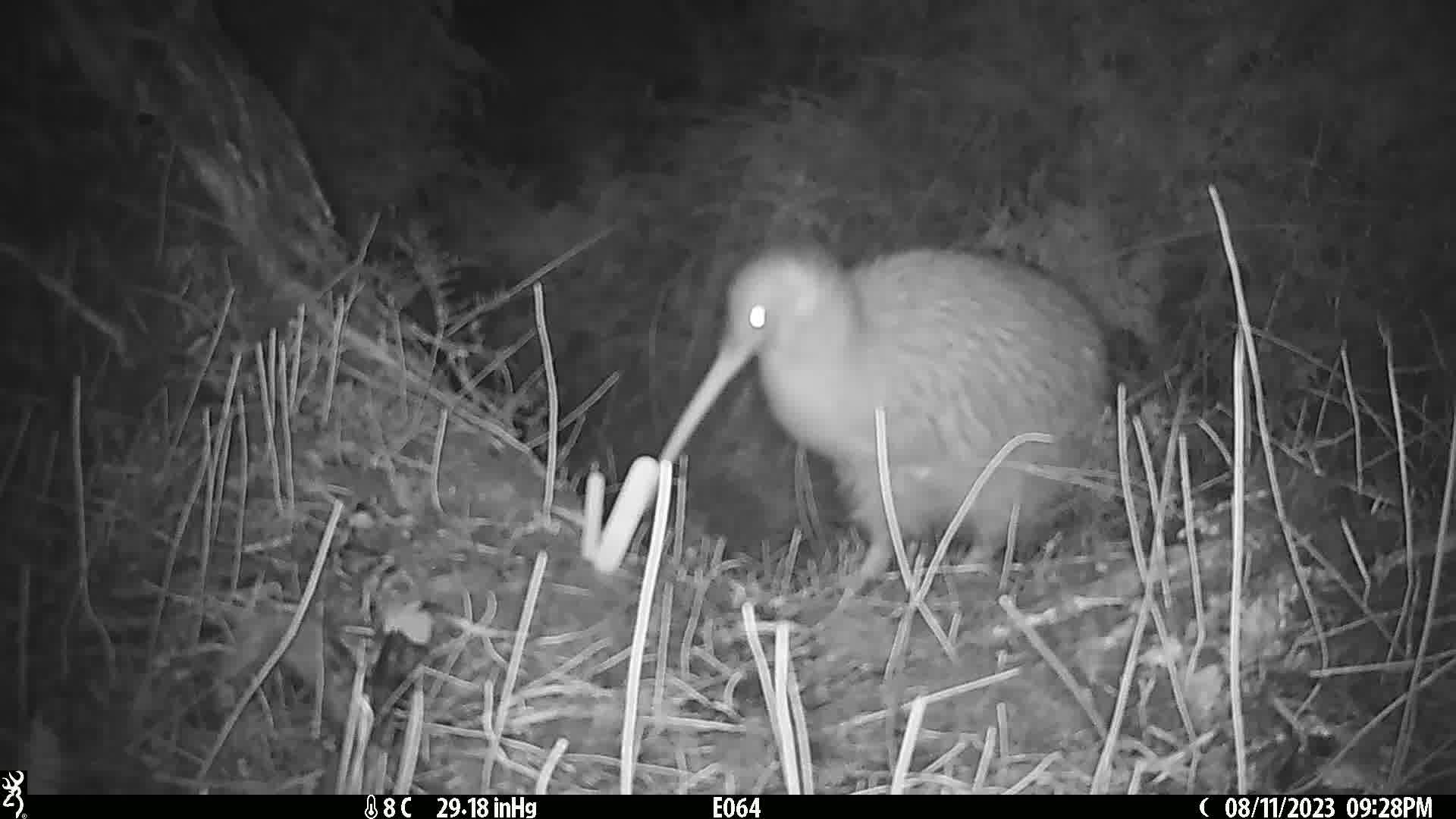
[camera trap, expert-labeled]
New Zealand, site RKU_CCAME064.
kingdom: Animalia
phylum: Chordata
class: Aves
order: Apterygiformes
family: Apterygidae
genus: Apteryx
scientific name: Apteryx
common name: kiwi